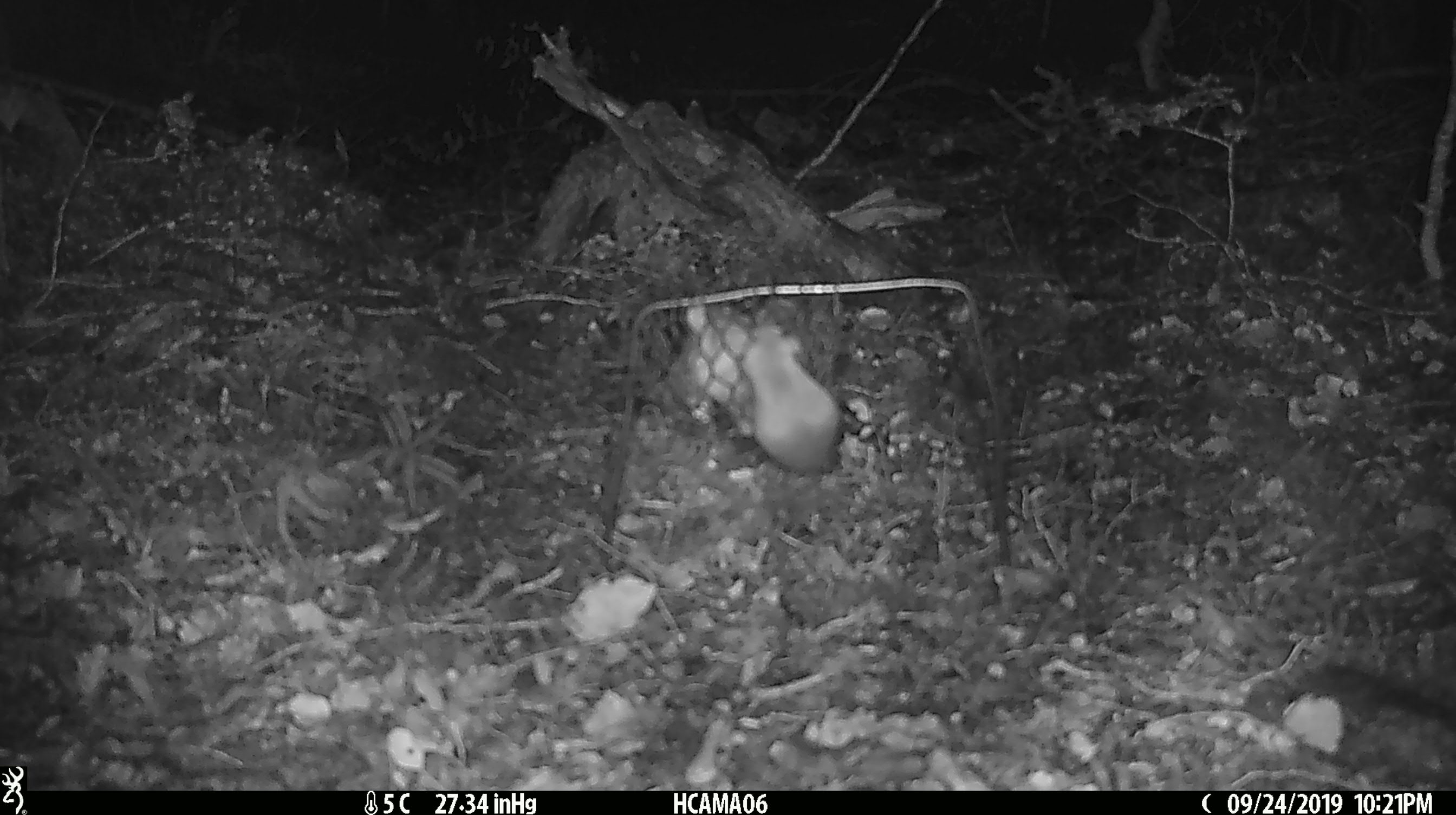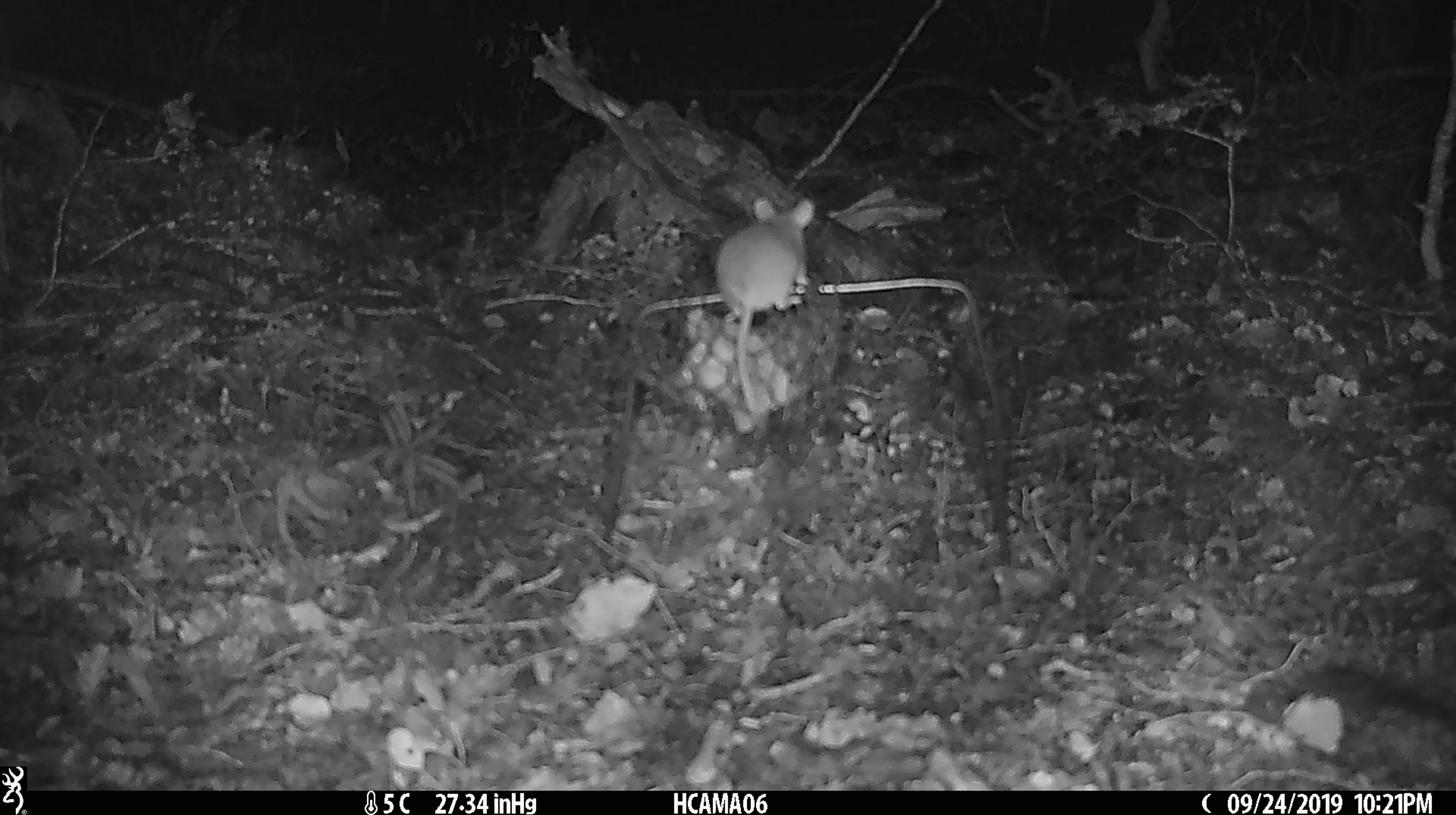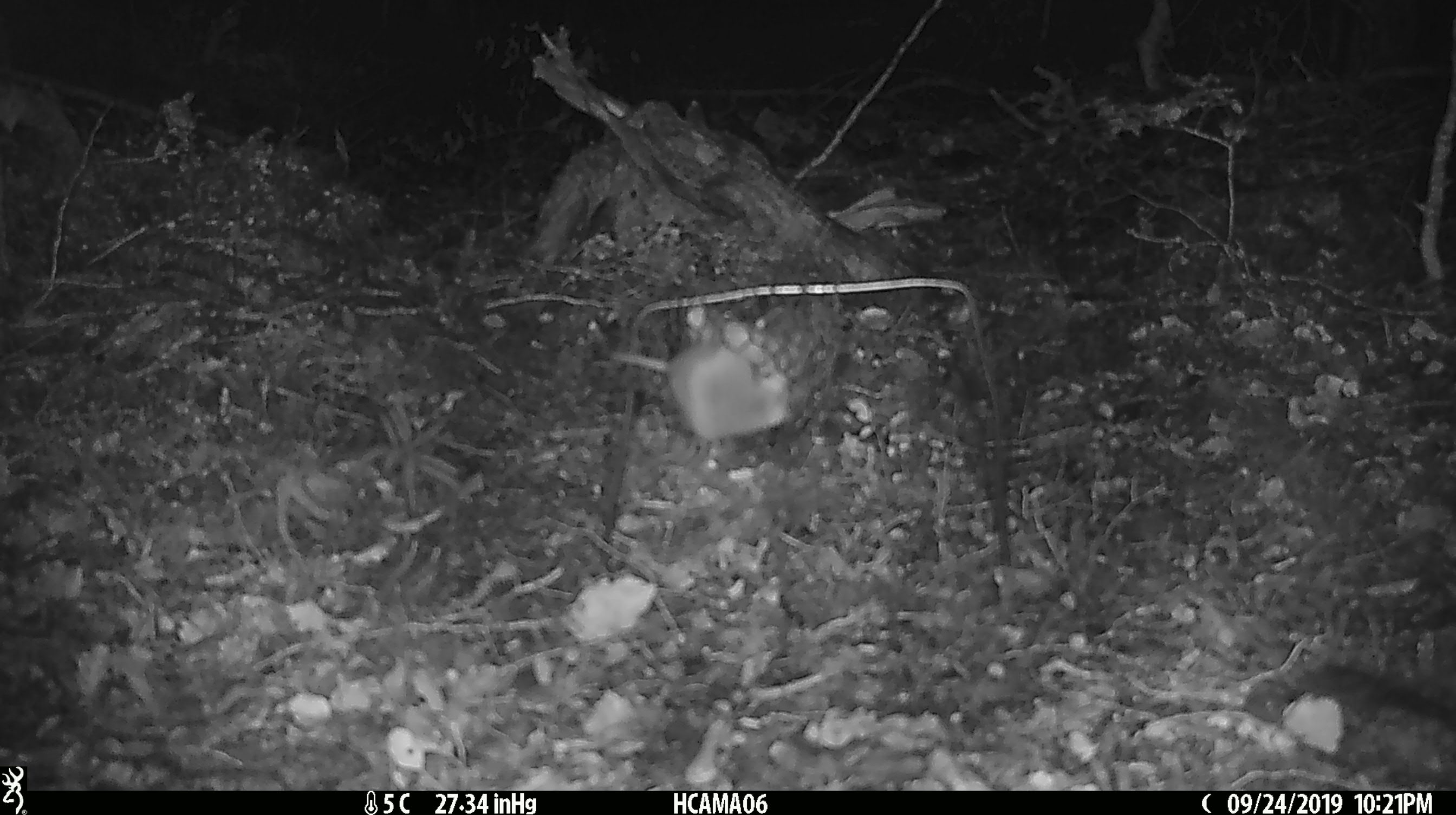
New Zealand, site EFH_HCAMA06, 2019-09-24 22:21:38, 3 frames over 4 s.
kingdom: Animalia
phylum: Chordata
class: Mammalia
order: Rodentia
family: Muridae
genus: Mus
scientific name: Mus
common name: mouse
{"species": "mouse (Mus)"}